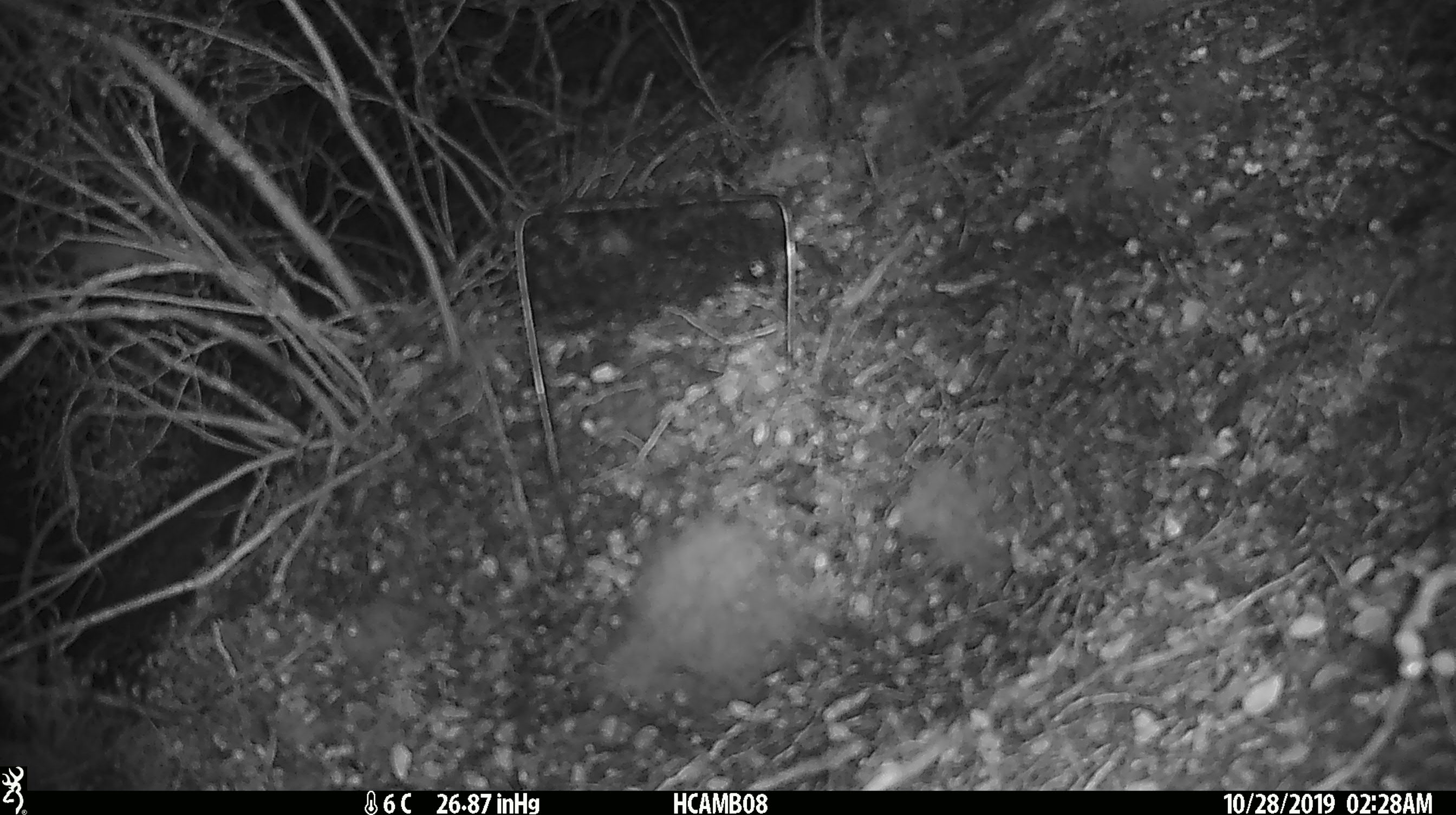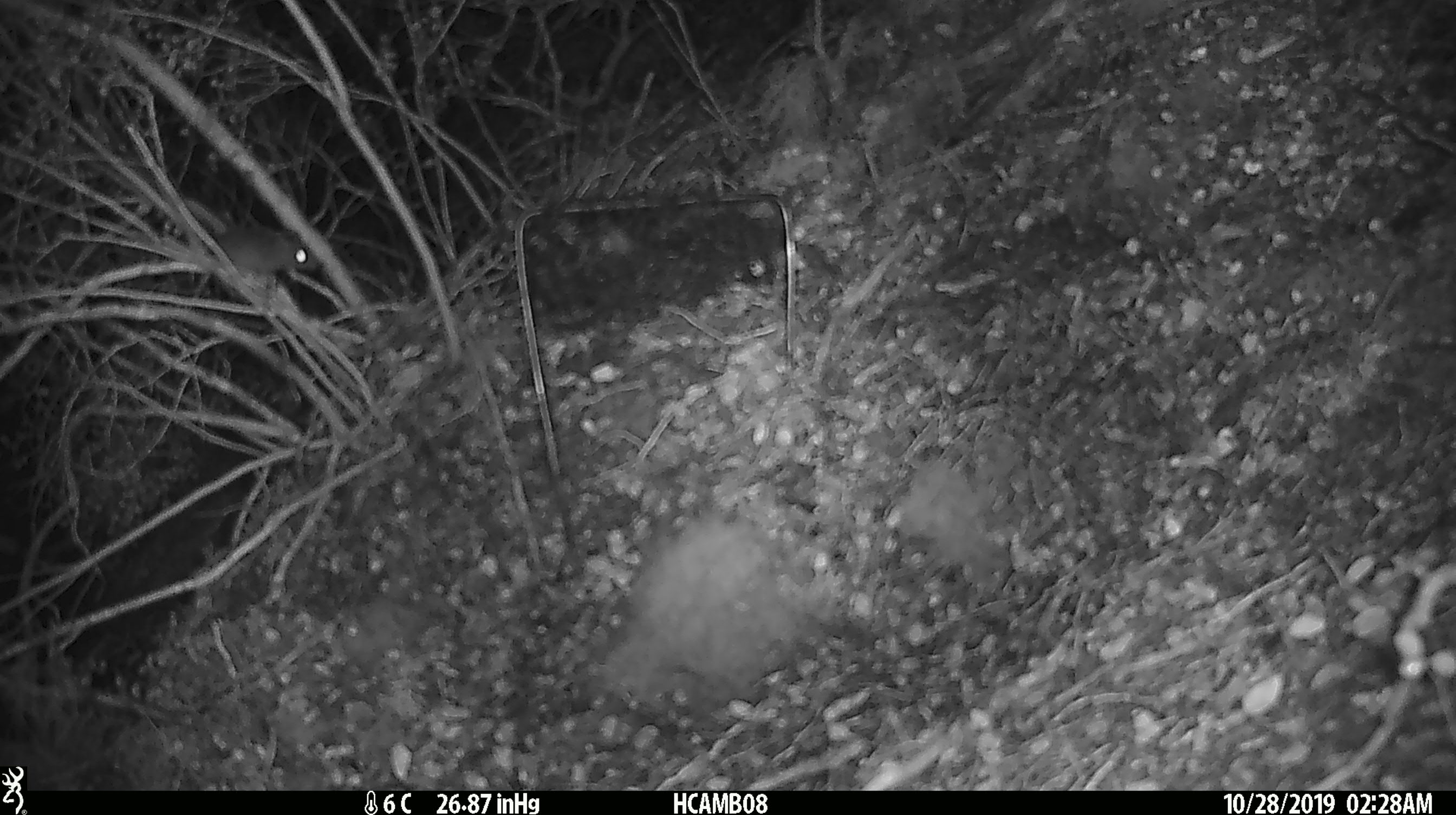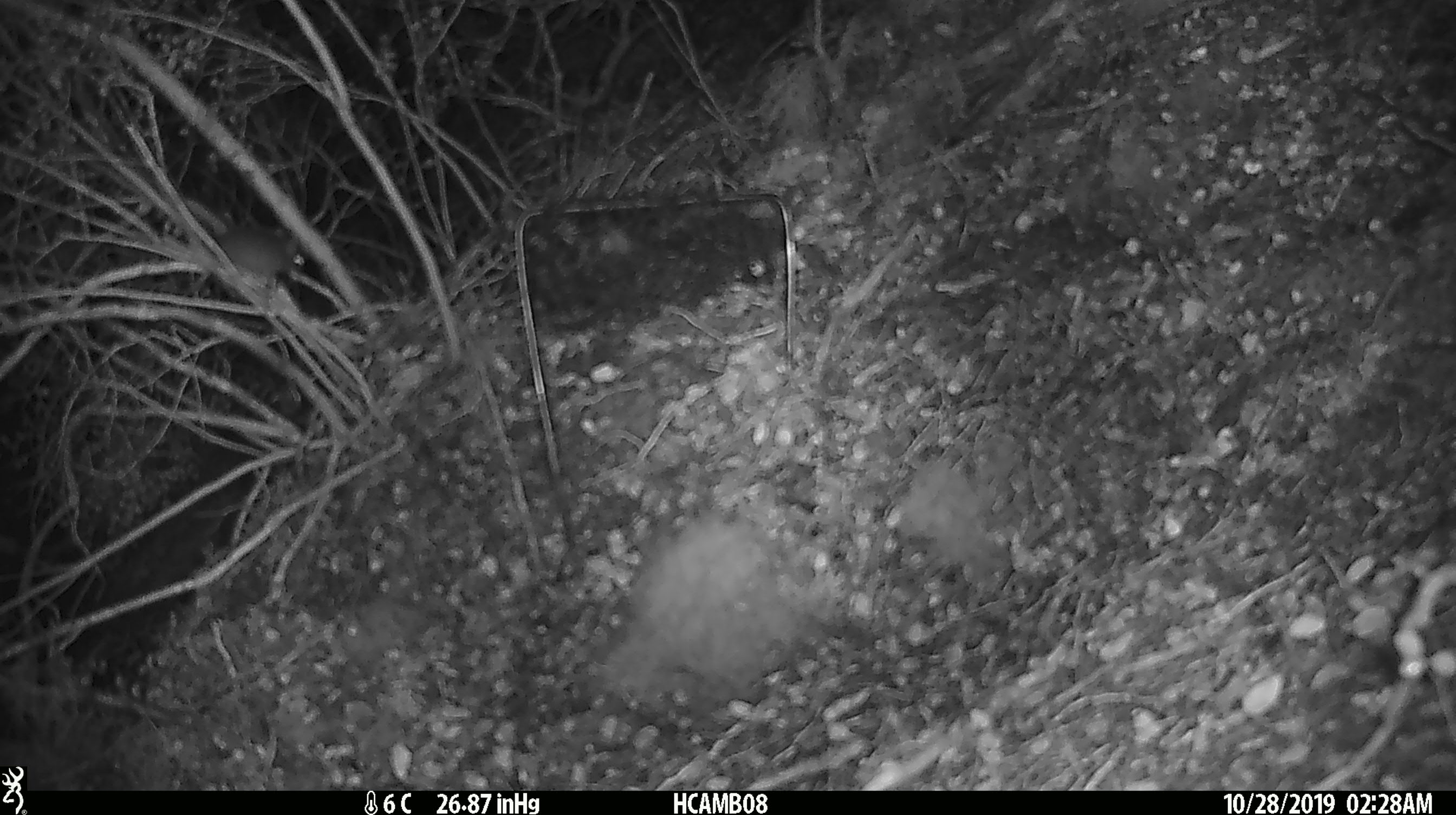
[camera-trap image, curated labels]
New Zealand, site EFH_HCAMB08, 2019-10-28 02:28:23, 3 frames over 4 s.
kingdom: Animalia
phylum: Chordata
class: Mammalia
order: Rodentia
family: Muridae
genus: Mus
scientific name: Mus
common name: mouse